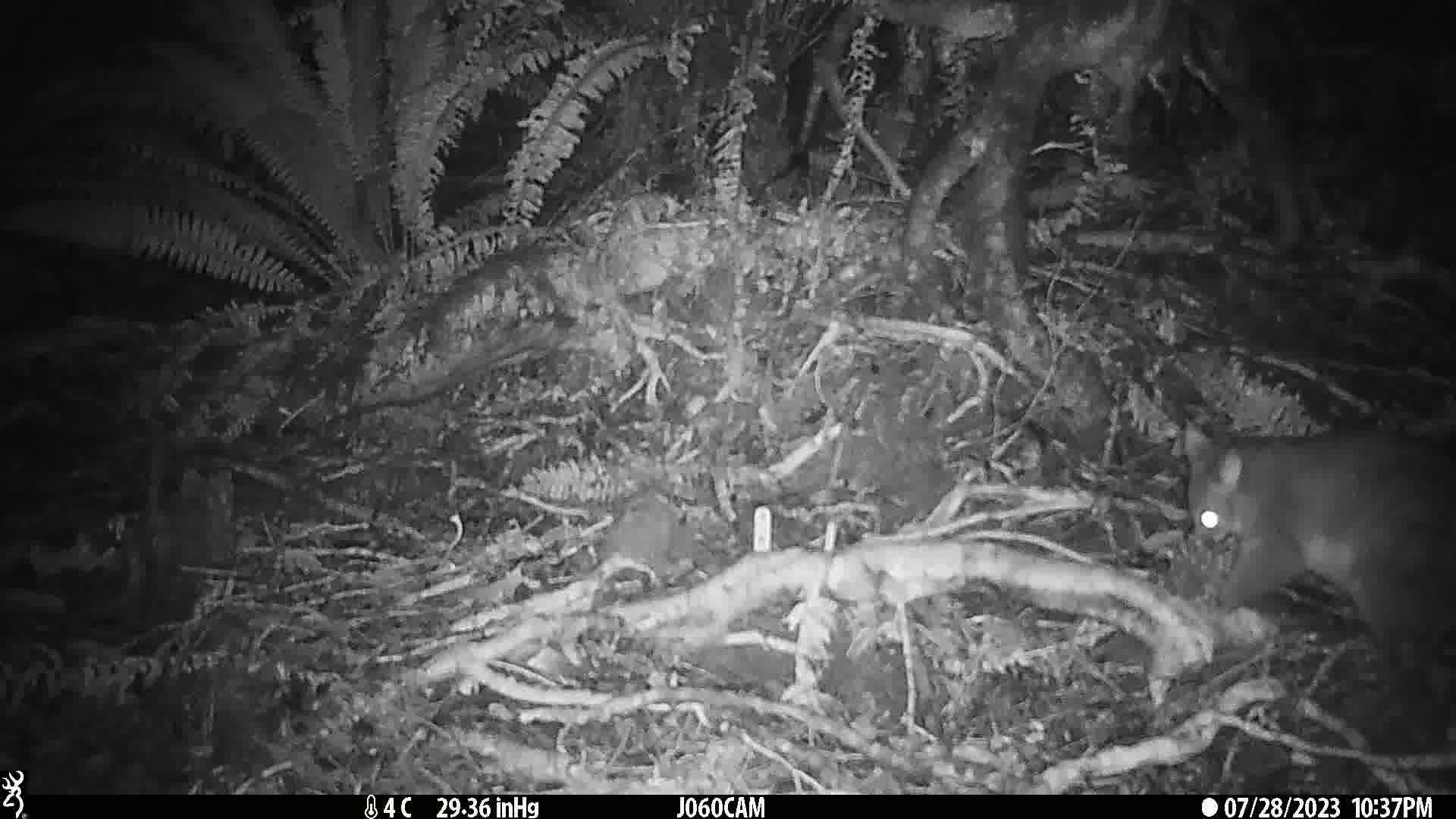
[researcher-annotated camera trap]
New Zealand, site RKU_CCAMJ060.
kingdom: Animalia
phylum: Chordata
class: Mammalia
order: Diprotodontia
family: Phalangeridae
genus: Trichosurus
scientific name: Trichosurus vulpecula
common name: common brushtail possum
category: possum